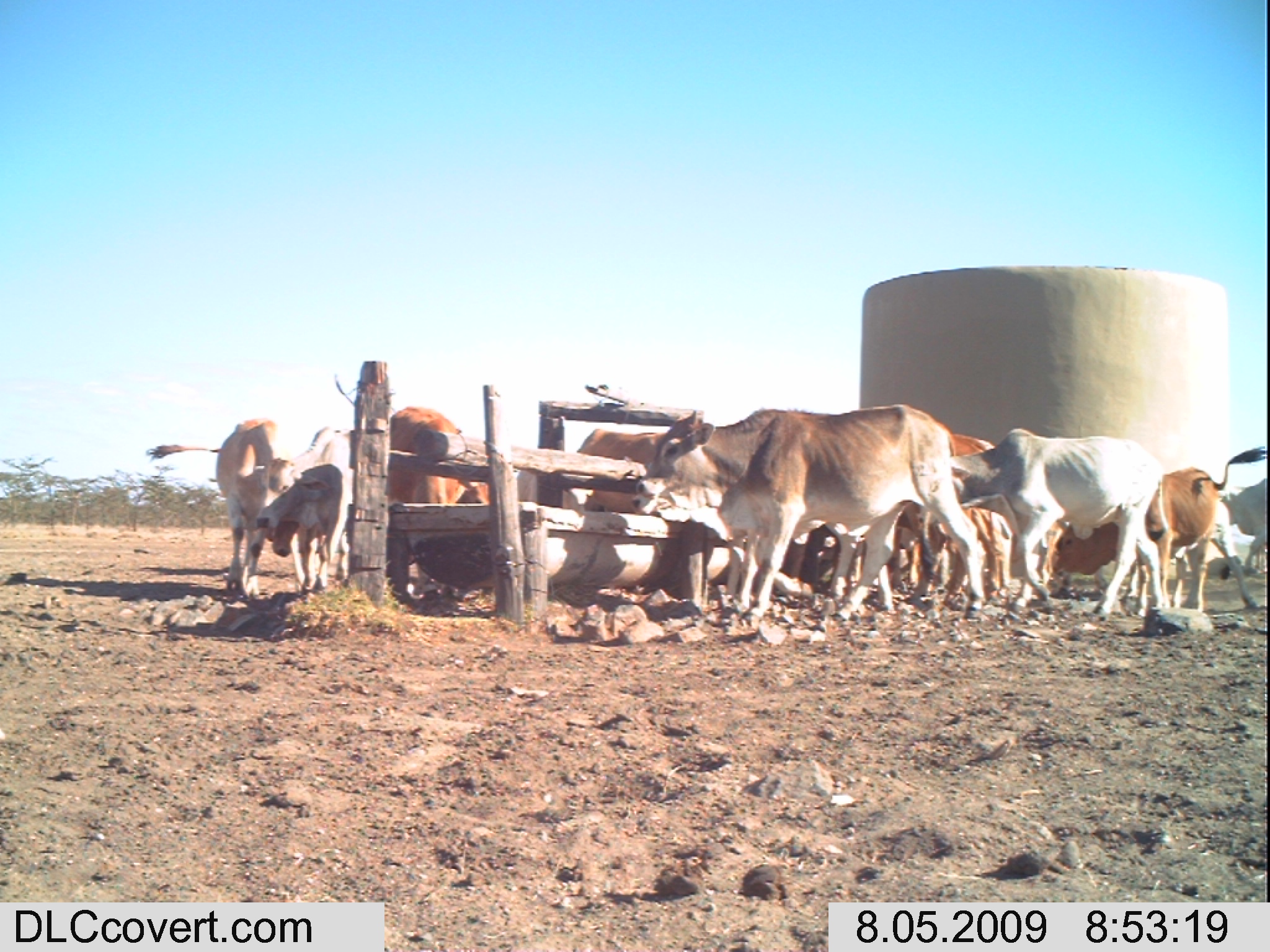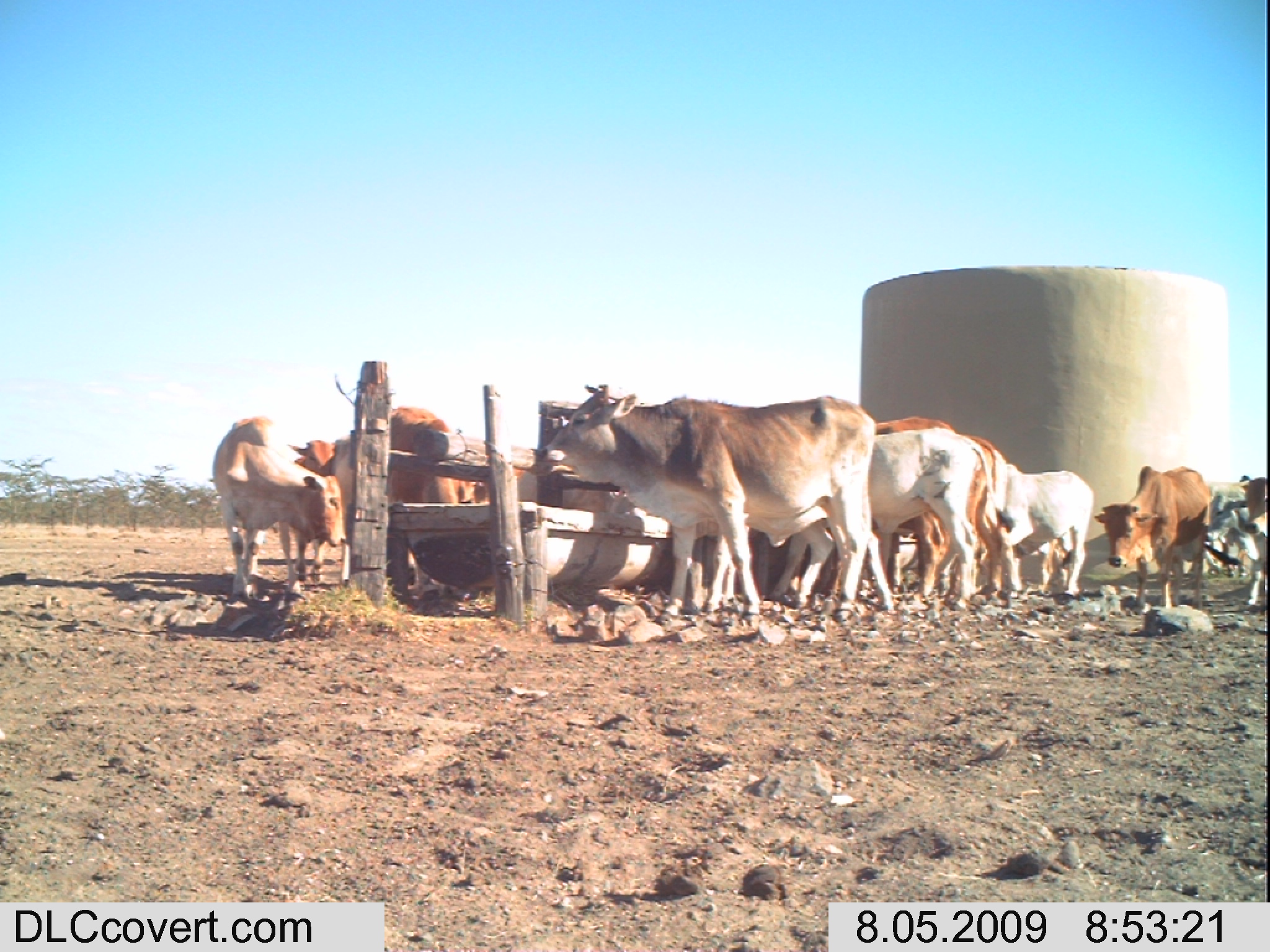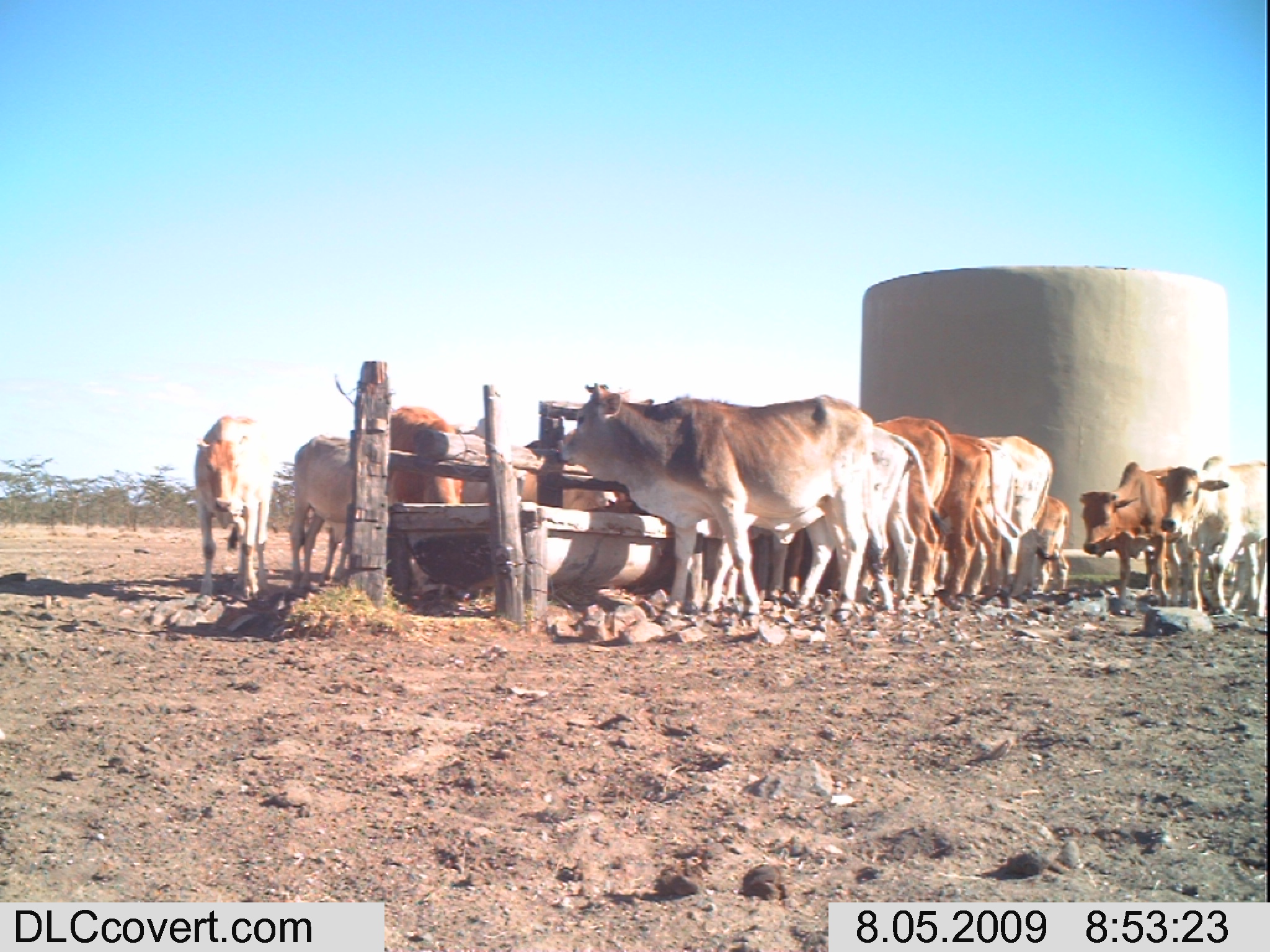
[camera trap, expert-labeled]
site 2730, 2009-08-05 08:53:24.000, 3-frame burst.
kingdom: Animalia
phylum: Chordata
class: Mammalia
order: Artiodactyla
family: Bovidae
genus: Bos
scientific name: Bos taurus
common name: domestic cattle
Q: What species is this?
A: Bos taurus (domestic cattle).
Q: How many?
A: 10.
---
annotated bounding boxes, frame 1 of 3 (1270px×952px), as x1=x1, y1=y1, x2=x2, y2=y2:
group: x1=140, y1=401, x2=1270, y2=626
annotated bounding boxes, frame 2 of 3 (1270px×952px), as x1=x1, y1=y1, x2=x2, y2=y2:
group: x1=212, y1=384, x2=1270, y2=629